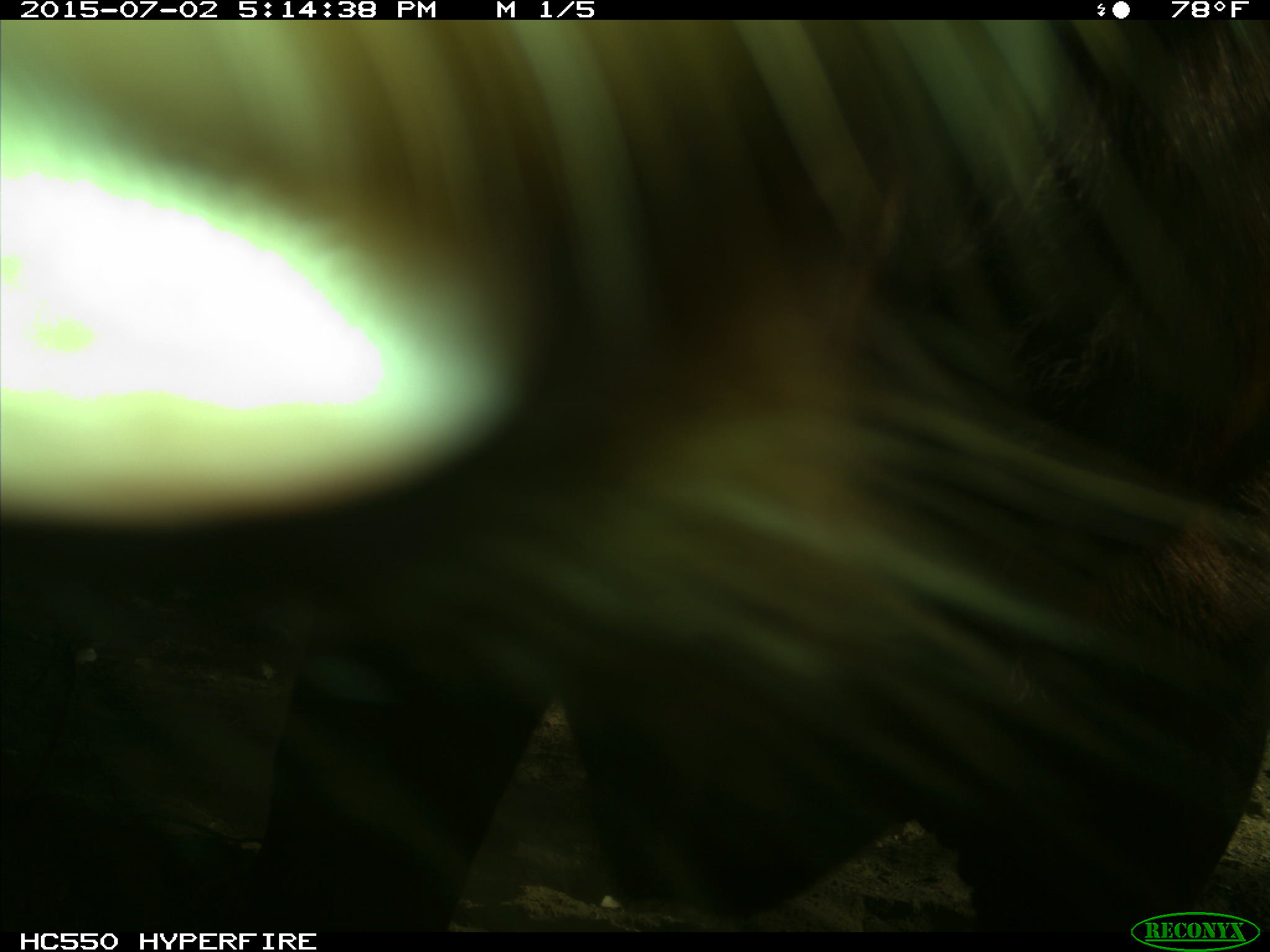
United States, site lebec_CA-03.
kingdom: Animalia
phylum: Chordata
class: Mammalia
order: Artiodactyla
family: Bovidae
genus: Bos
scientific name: Bos taurus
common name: domestic cow